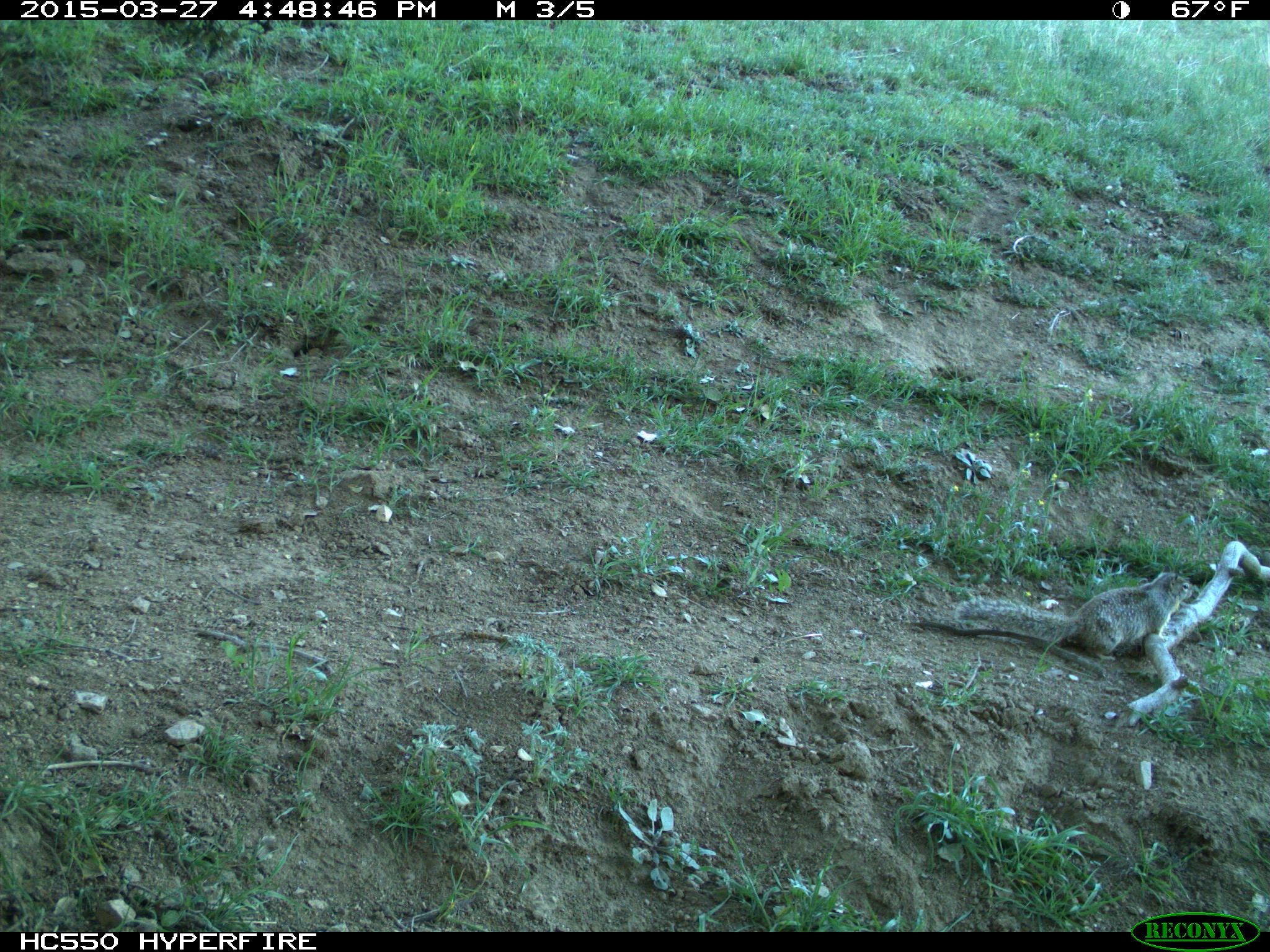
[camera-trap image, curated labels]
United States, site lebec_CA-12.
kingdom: Animalia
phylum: Chordata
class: Mammalia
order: Rodentia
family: Sciuridae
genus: Otospermophilus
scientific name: Otospermophilus beecheyi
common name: california ground squirrel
Otospermophilus beecheyi (california ground squirrel).